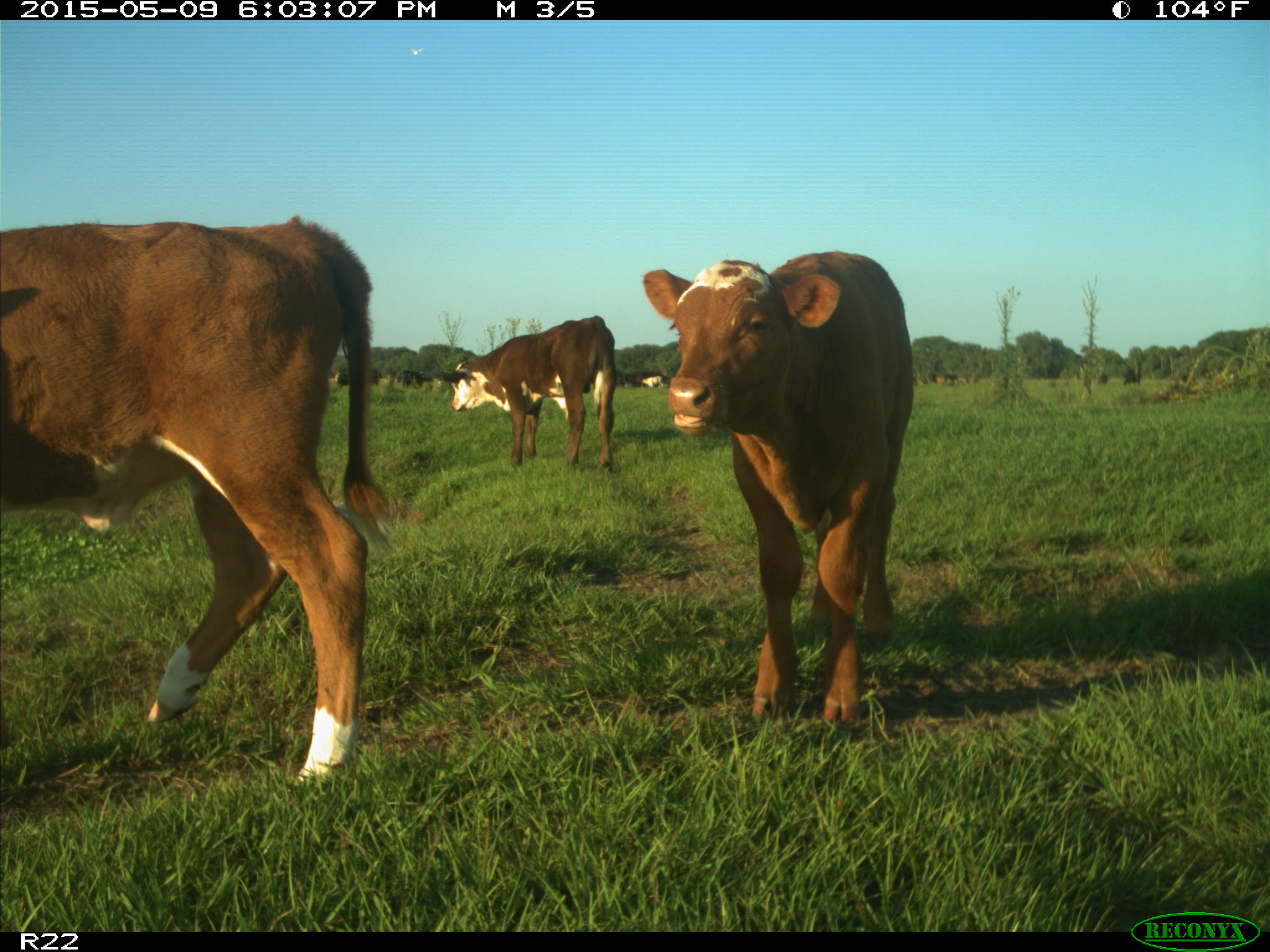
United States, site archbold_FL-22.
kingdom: Animalia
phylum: Chordata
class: Mammalia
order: Artiodactyla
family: Bovidae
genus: Bos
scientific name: Bos taurus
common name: domestic cow